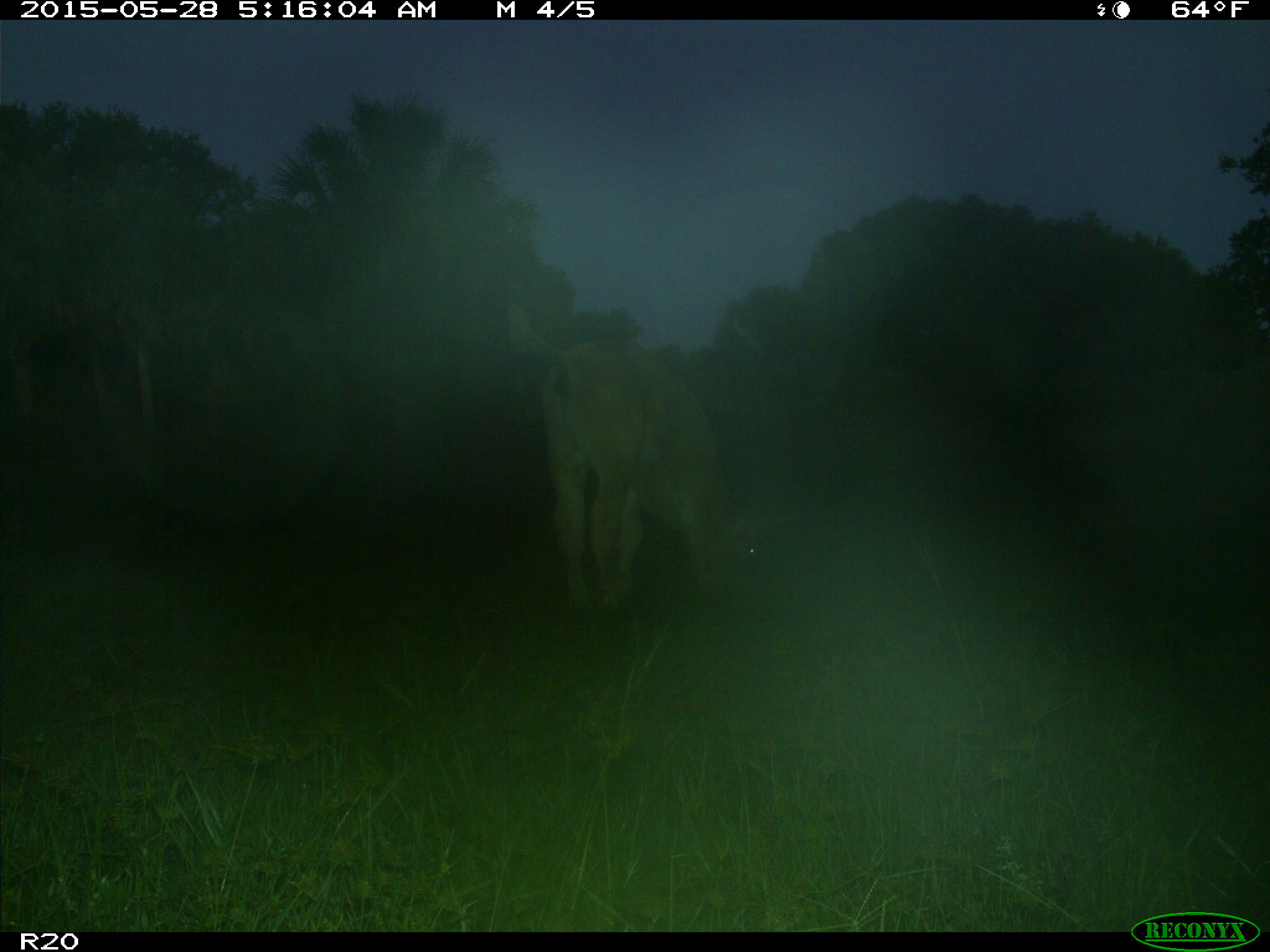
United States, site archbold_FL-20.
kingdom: Animalia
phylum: Chordata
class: Mammalia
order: Artiodactyla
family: Bovidae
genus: Bos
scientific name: Bos taurus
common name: domestic cow